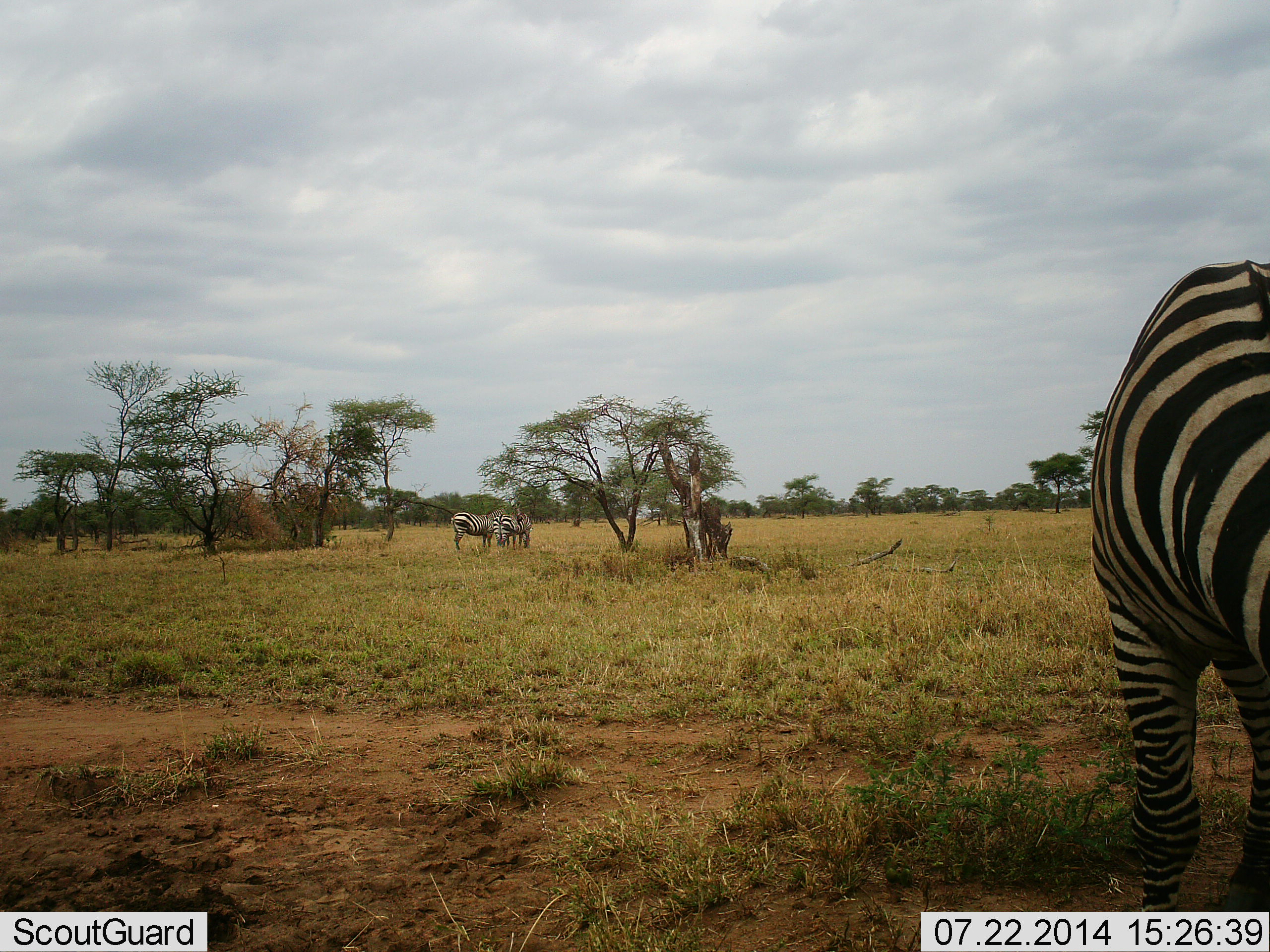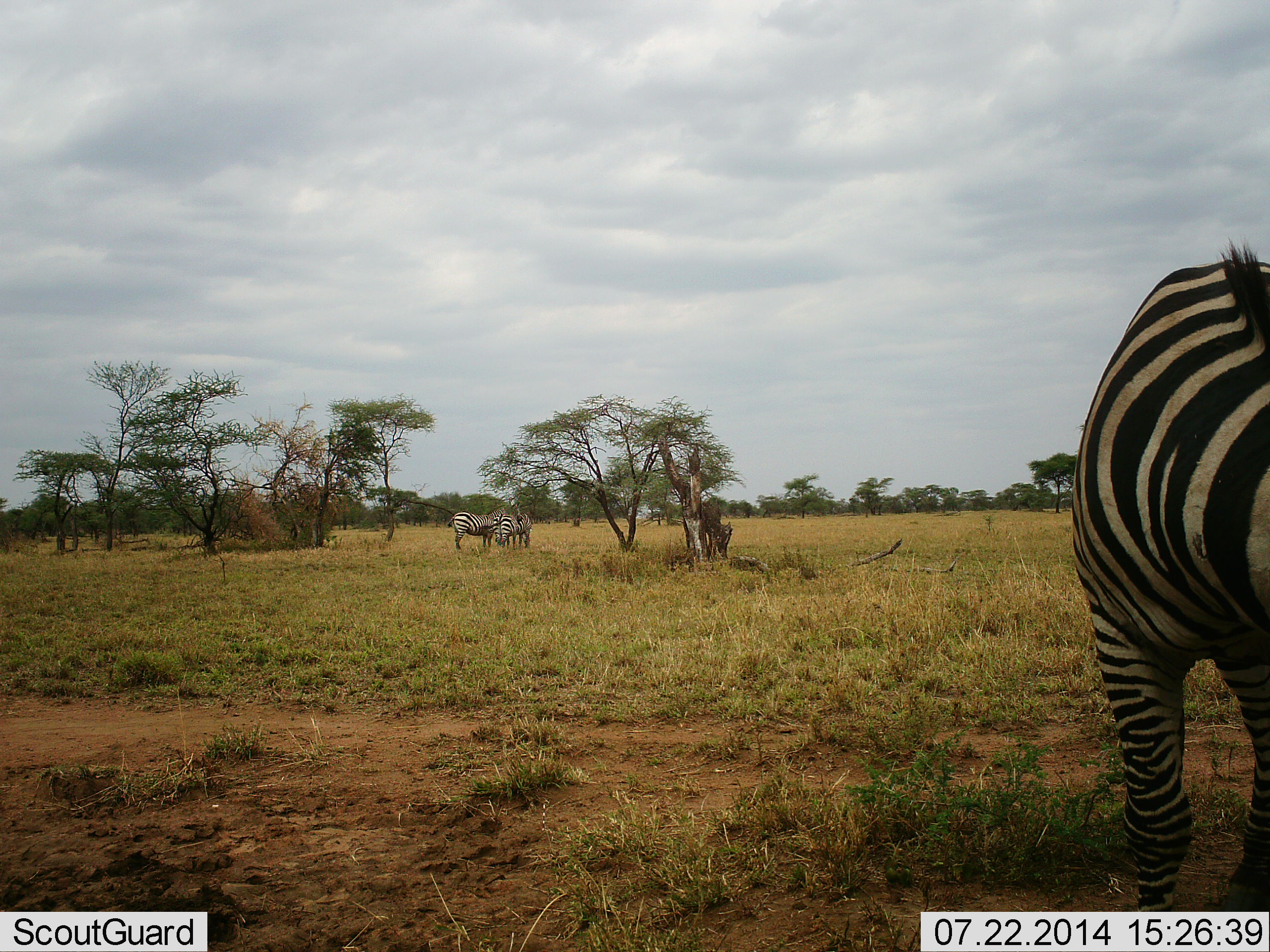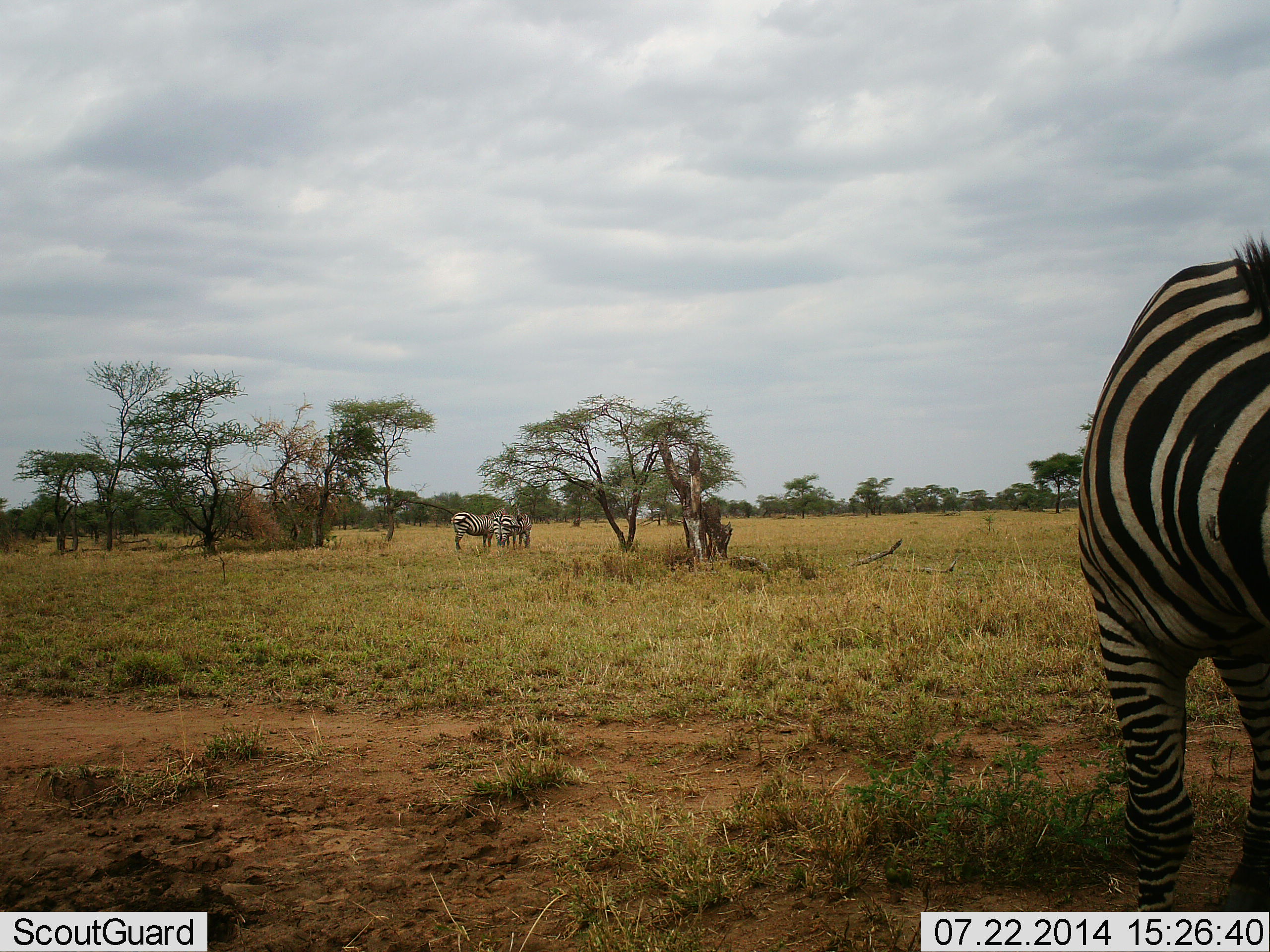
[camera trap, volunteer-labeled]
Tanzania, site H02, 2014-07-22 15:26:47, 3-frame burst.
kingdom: Animalia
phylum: Chordata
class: Mammalia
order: Perissodactyla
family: Equidae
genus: Equus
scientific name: Equus quagga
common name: plains zebra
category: zebra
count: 4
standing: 80%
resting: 0%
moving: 10%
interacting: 0%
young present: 0%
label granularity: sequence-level